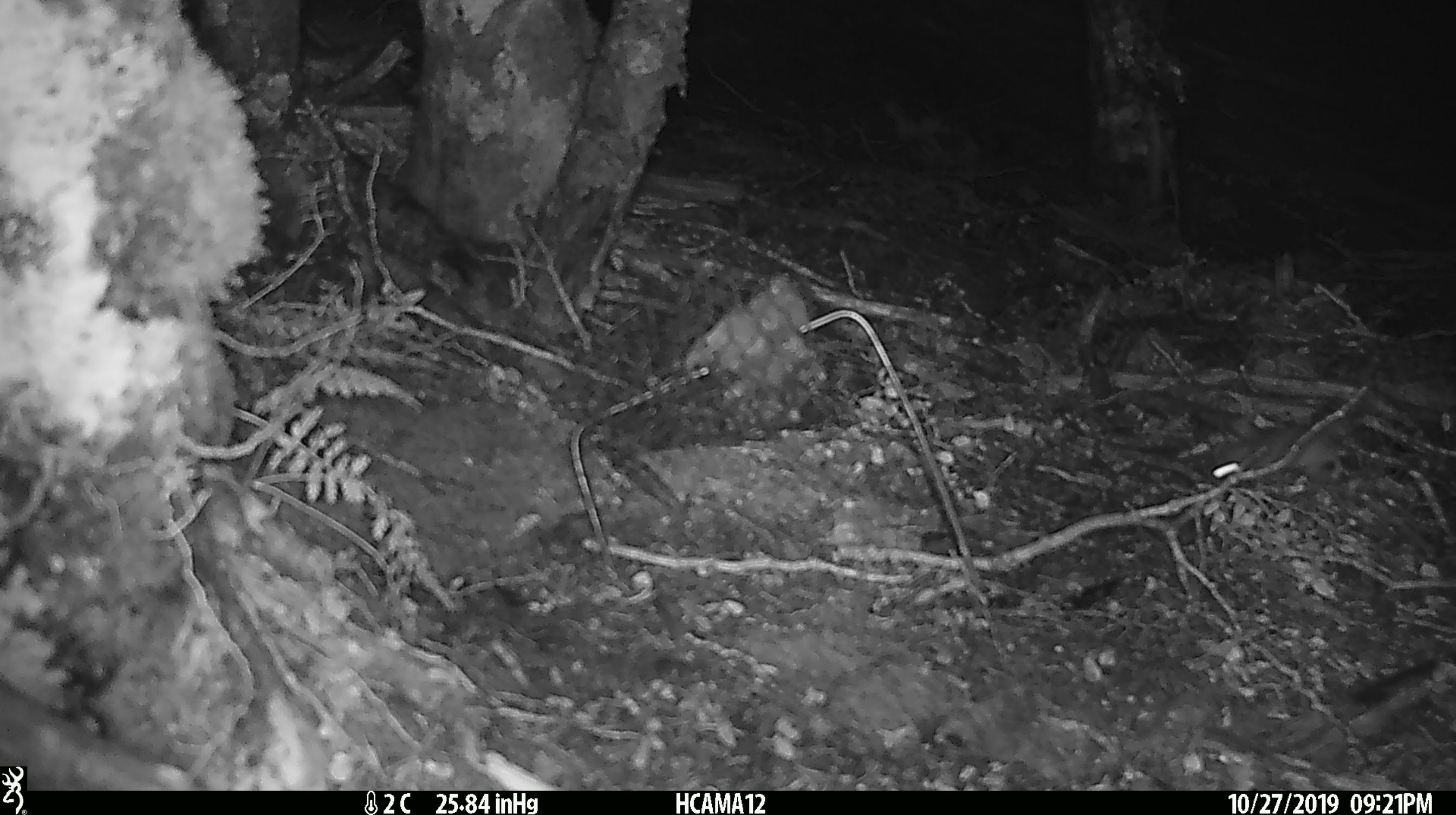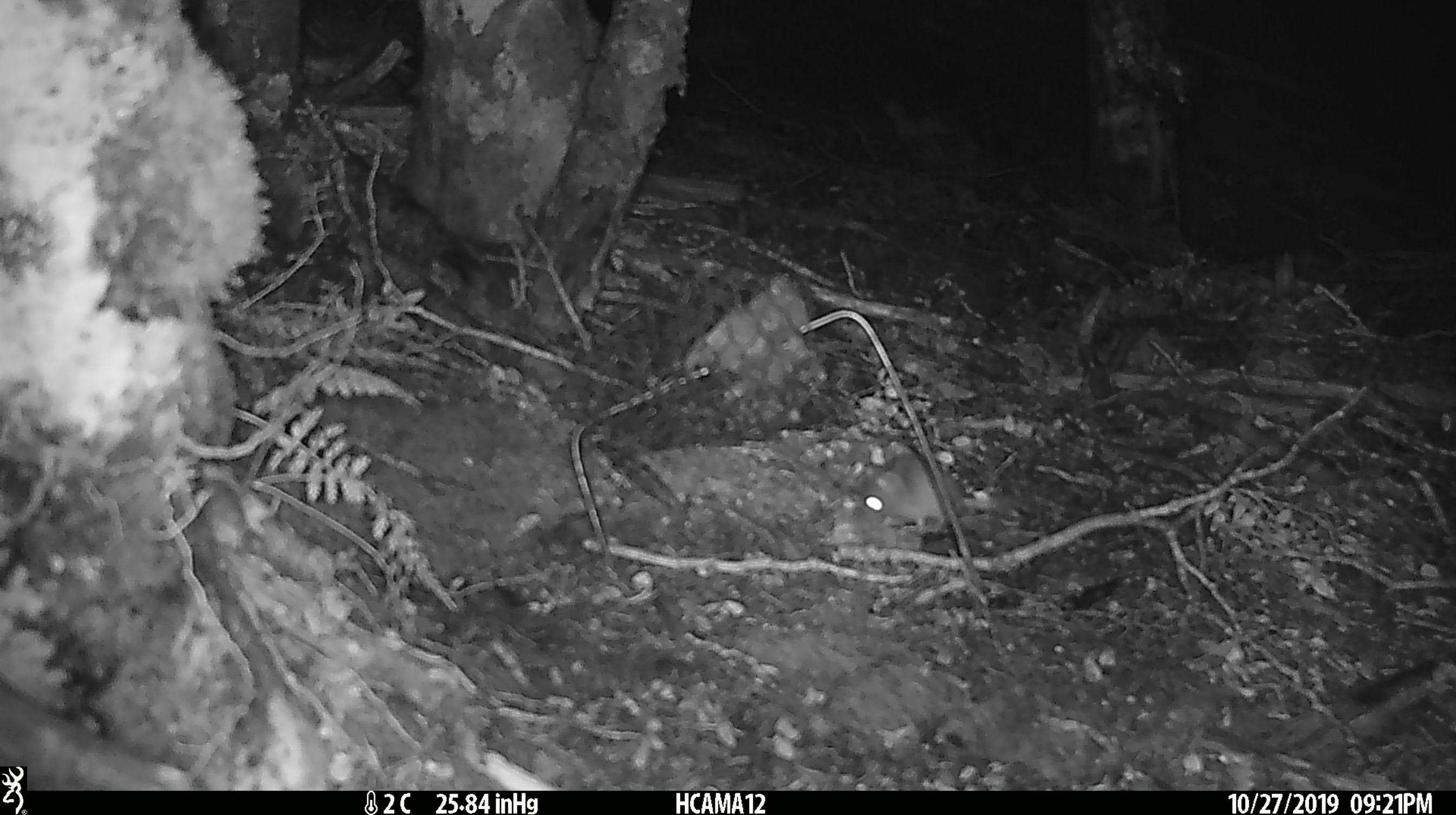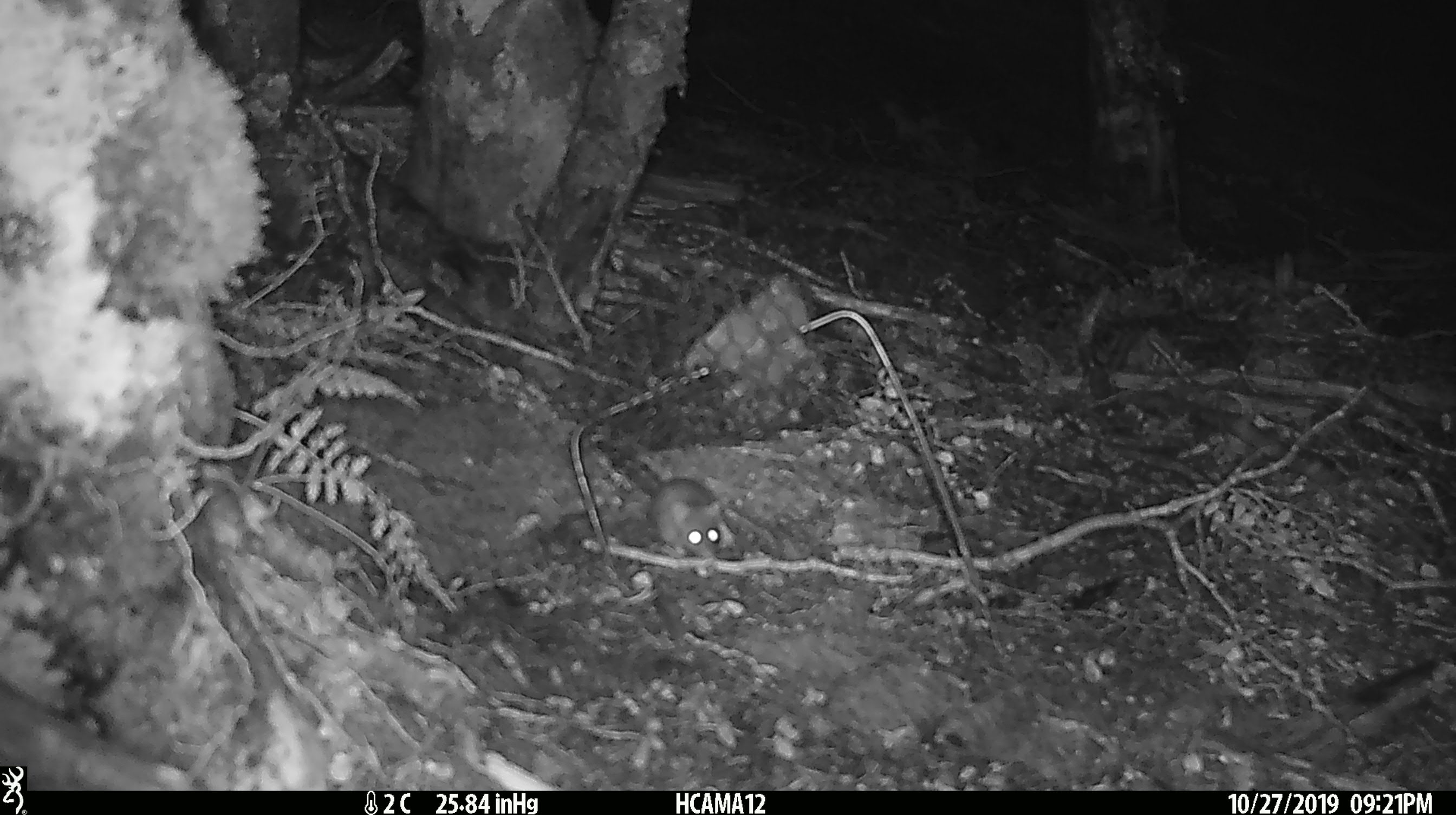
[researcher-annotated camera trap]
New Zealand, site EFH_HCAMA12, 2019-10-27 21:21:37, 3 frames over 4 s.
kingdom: Animalia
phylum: Chordata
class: Mammalia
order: Rodentia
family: Muridae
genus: Mus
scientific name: Mus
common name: mouse